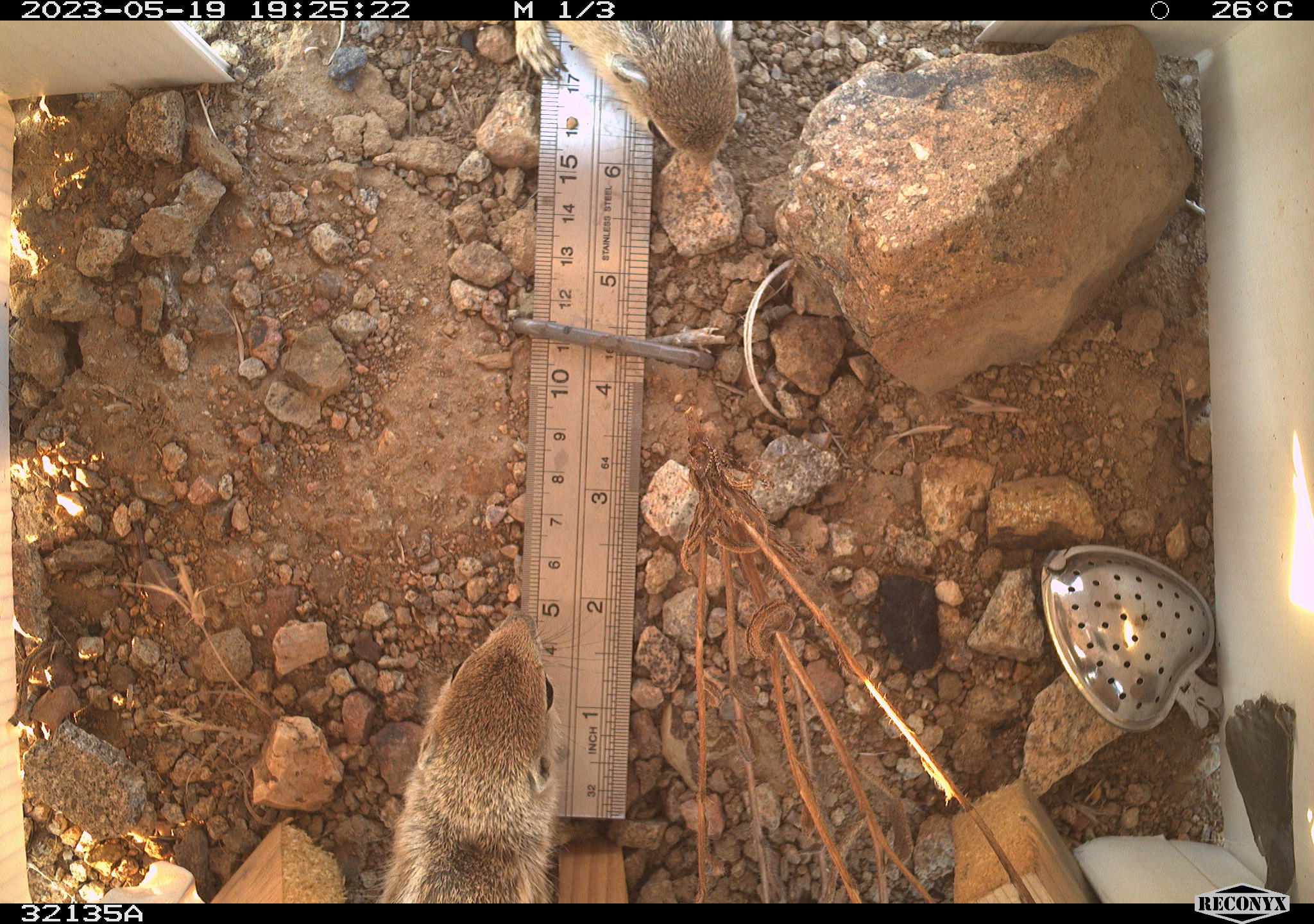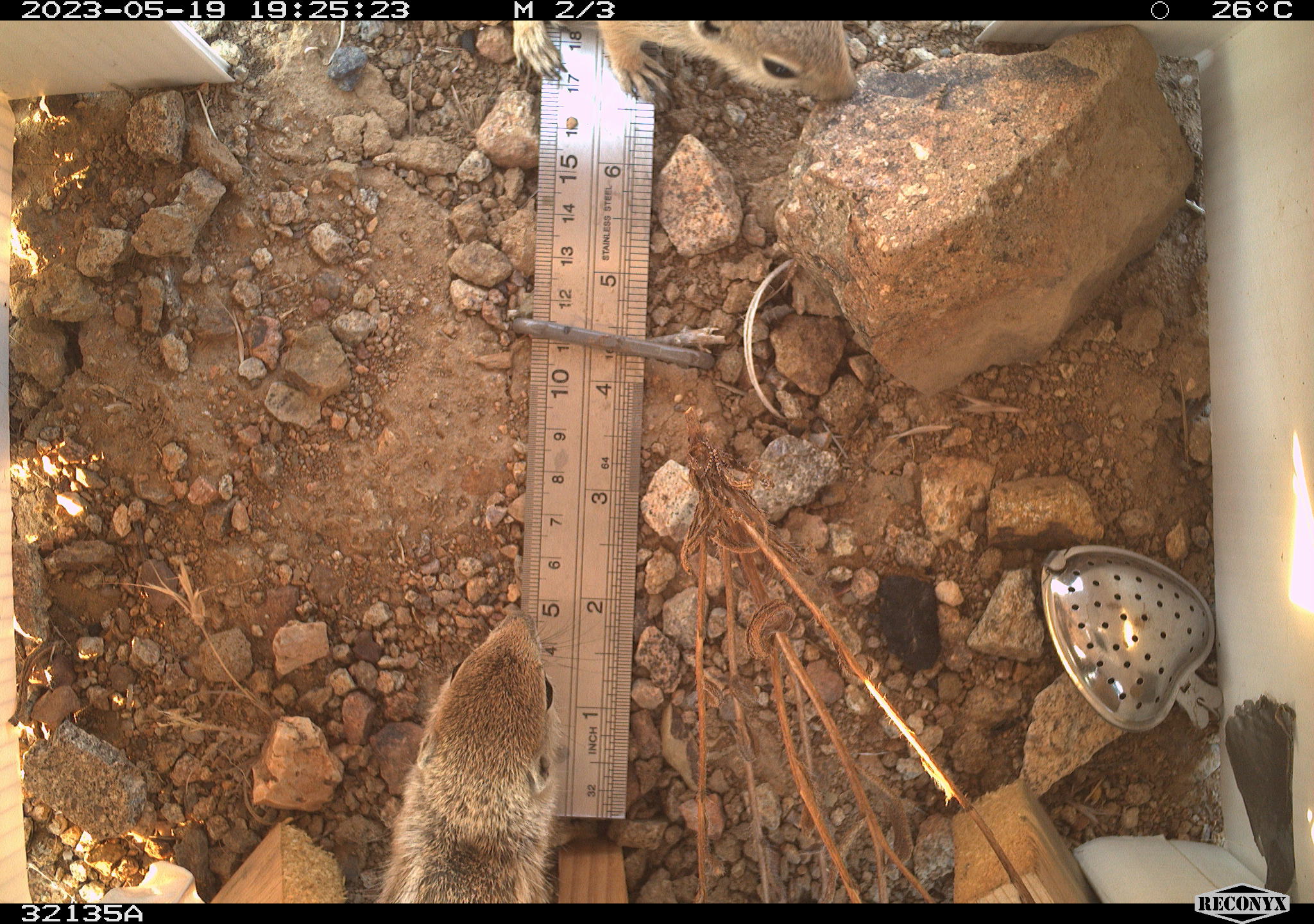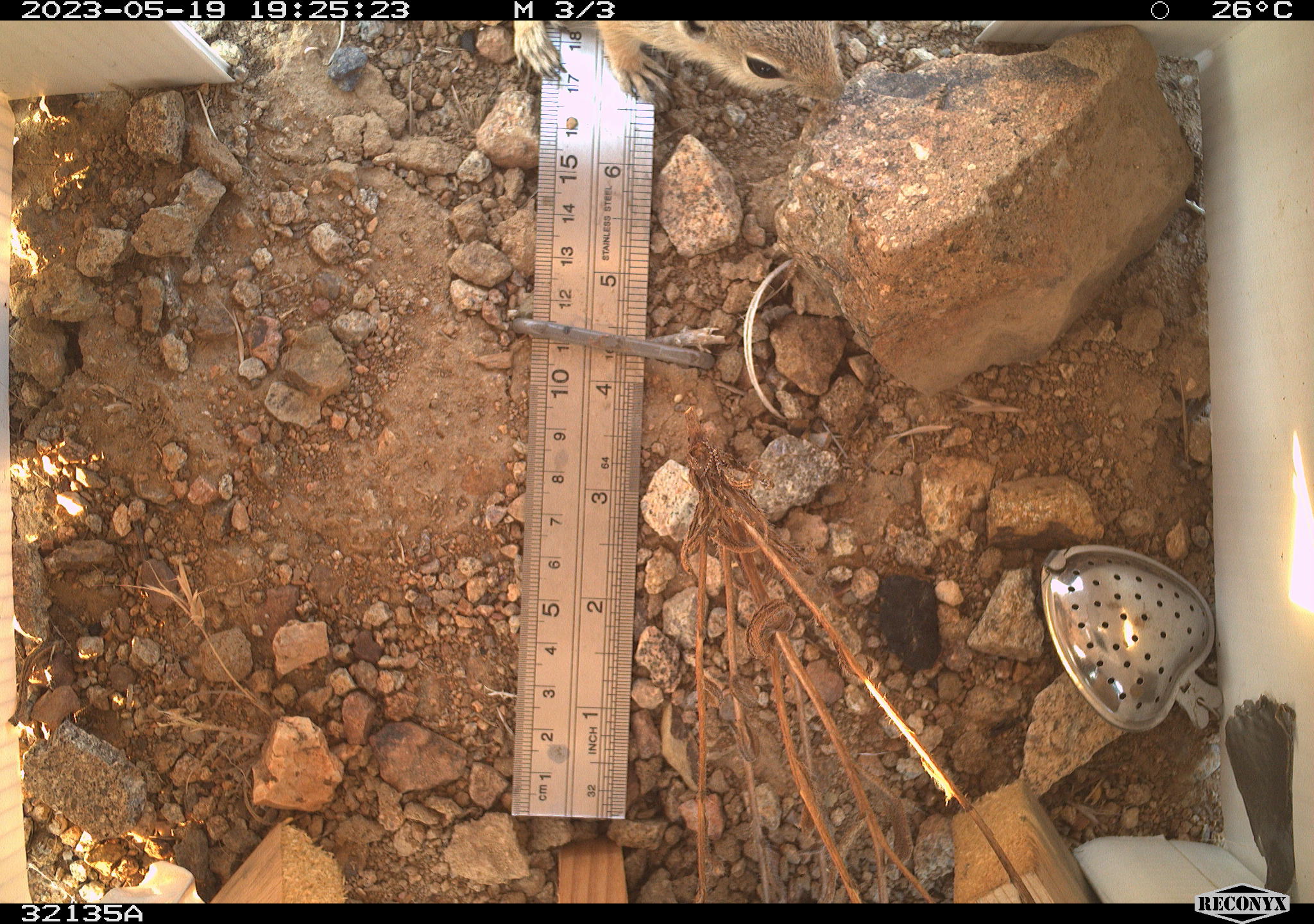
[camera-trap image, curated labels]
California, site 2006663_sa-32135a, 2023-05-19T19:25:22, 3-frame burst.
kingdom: Animalia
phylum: Chordata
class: Mammalia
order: Rodentia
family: Sciuridae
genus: Ammospermophilus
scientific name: Ammospermophilus leucurus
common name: white-tailed antelope squirrel